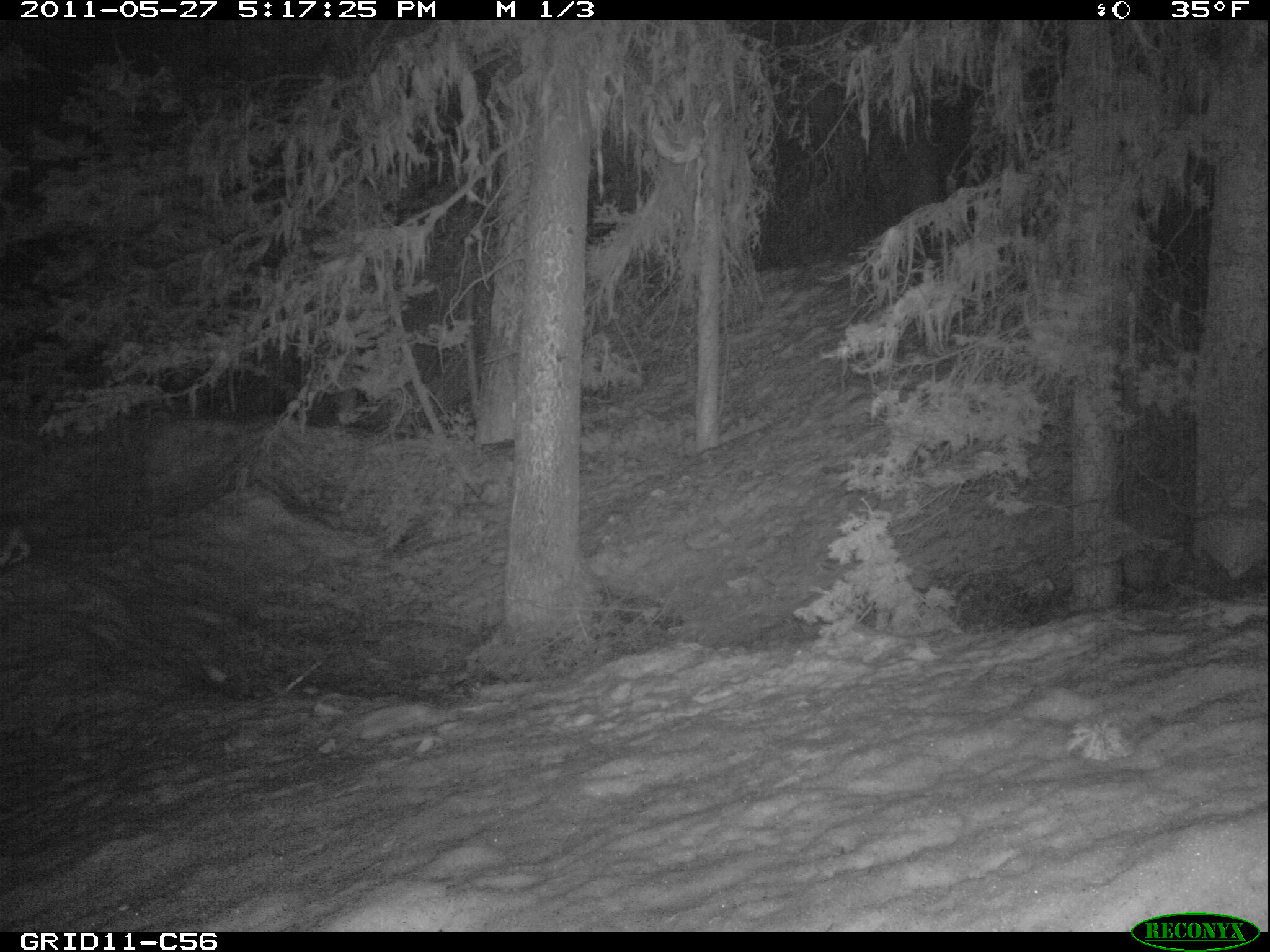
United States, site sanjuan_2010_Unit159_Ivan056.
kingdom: Animalia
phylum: Chordata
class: Mammalia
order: Lagomorpha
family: Leporidae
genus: Lepus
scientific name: Lepus americanus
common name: snowshoe hare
Lepus americanus (snowshoe hare).